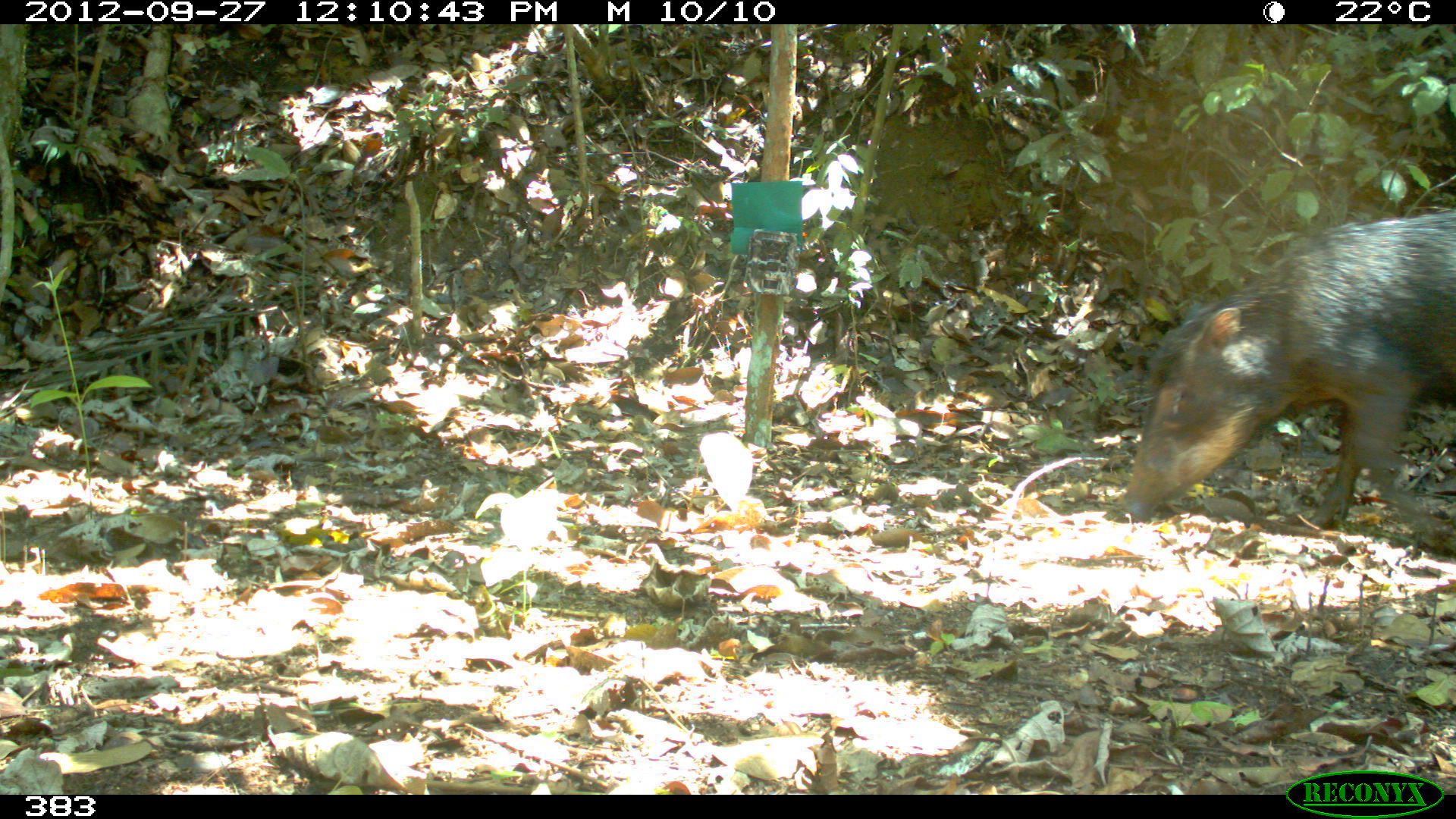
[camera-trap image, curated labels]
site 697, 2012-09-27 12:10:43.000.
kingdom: Animalia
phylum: Chordata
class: Mammalia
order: Artiodactyla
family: Tayassuidae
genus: Tayassu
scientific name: Tayassu pecari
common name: white-lipped peccary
Tayassu pecari (white-lipped peccary).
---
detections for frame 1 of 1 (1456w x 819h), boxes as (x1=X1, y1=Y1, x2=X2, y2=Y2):
tayassu pecari: (x1=1120, y1=206, x2=1454, y2=542)